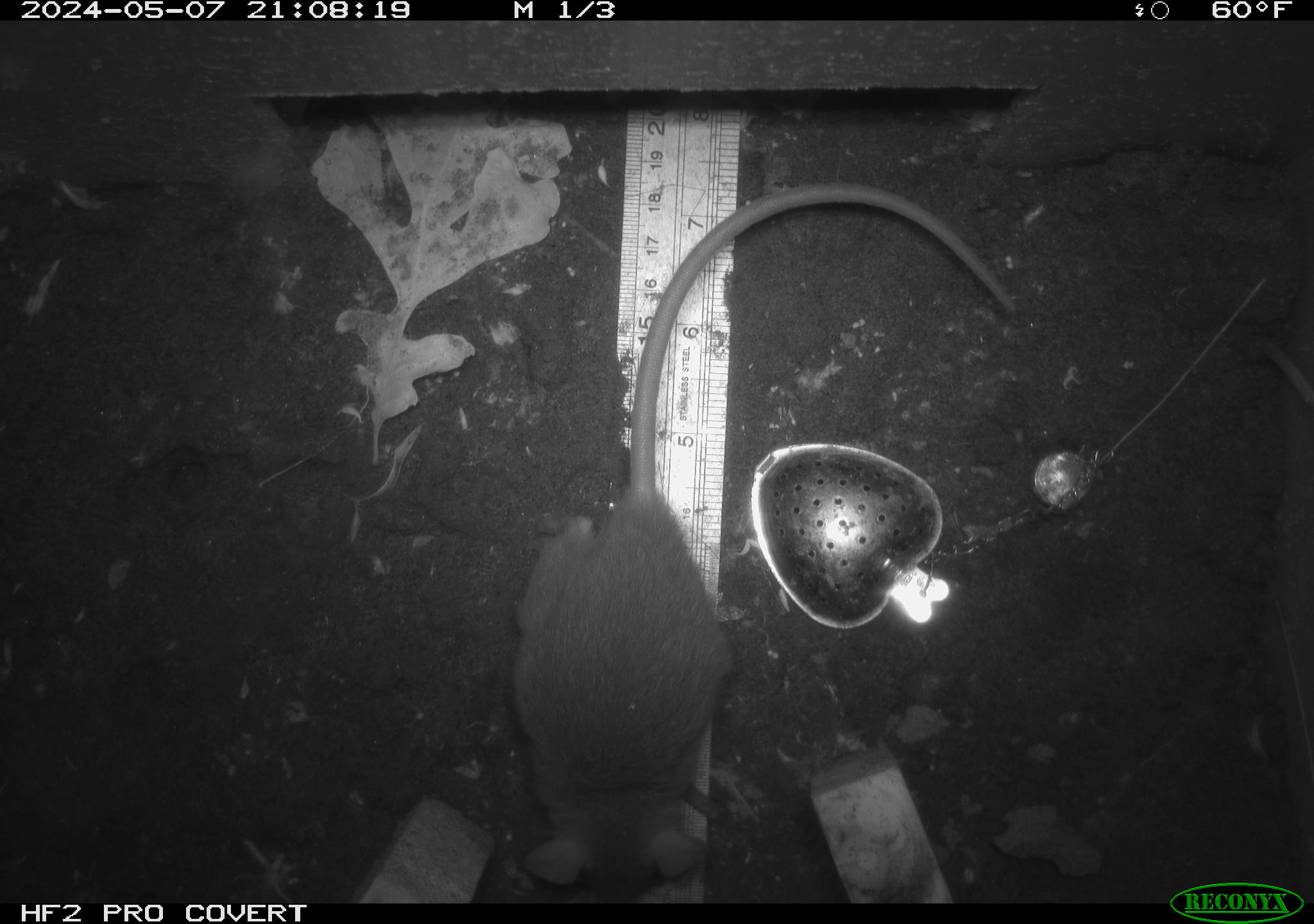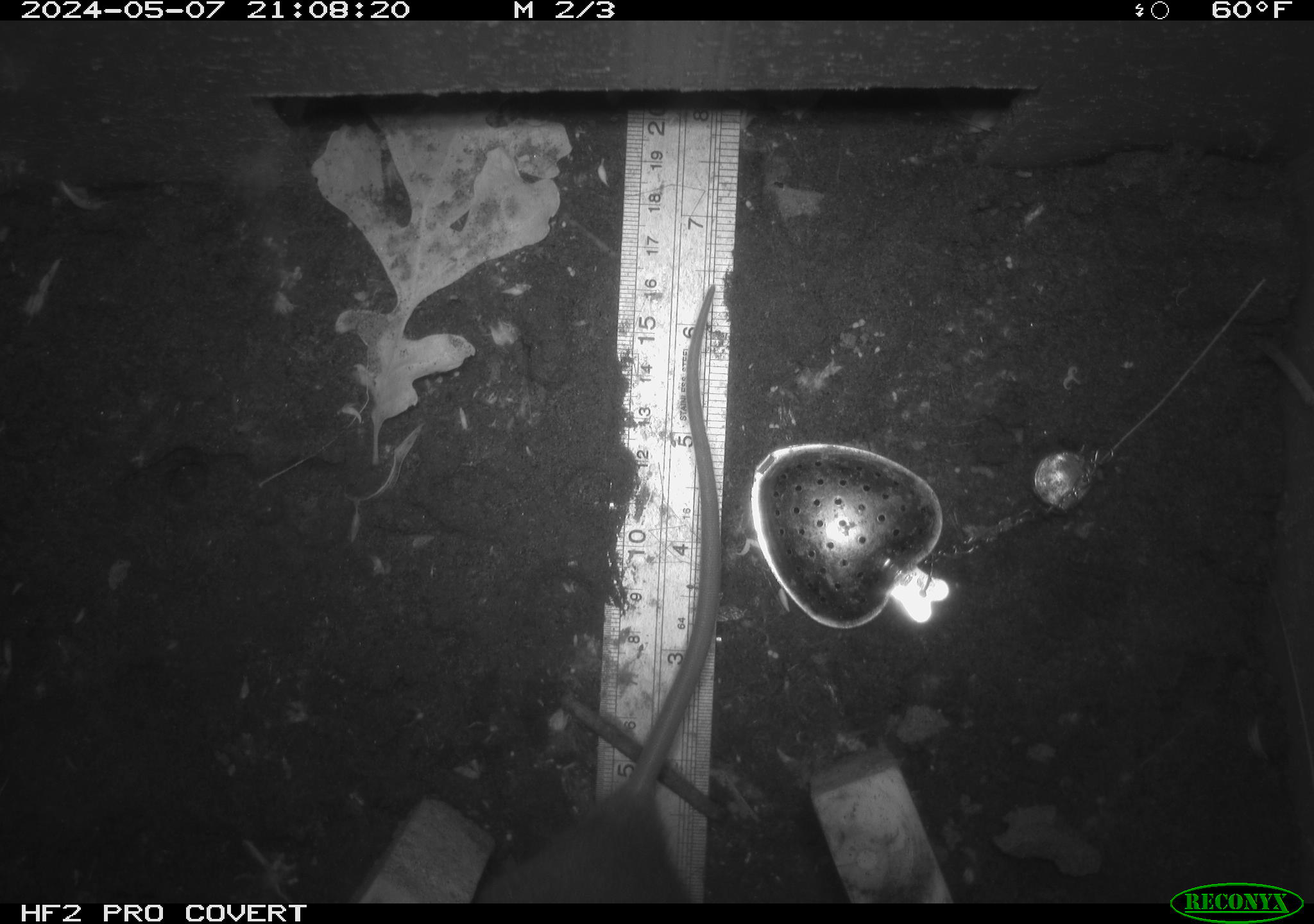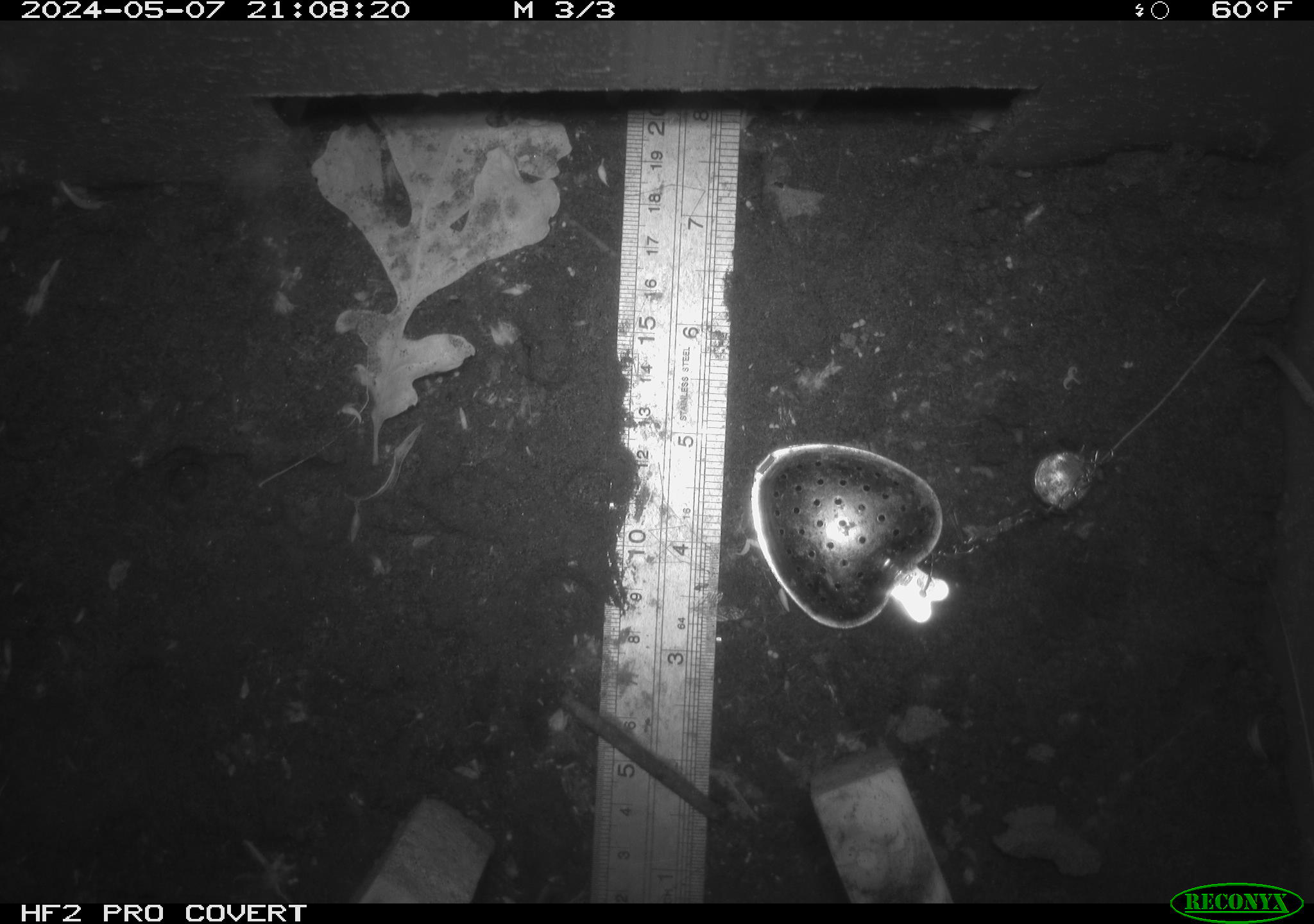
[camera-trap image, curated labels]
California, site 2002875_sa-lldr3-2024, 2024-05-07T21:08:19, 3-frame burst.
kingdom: Animalia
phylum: Chordata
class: Mammalia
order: Rodentia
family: Muridae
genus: Rattus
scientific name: Rattus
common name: rat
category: rattus species